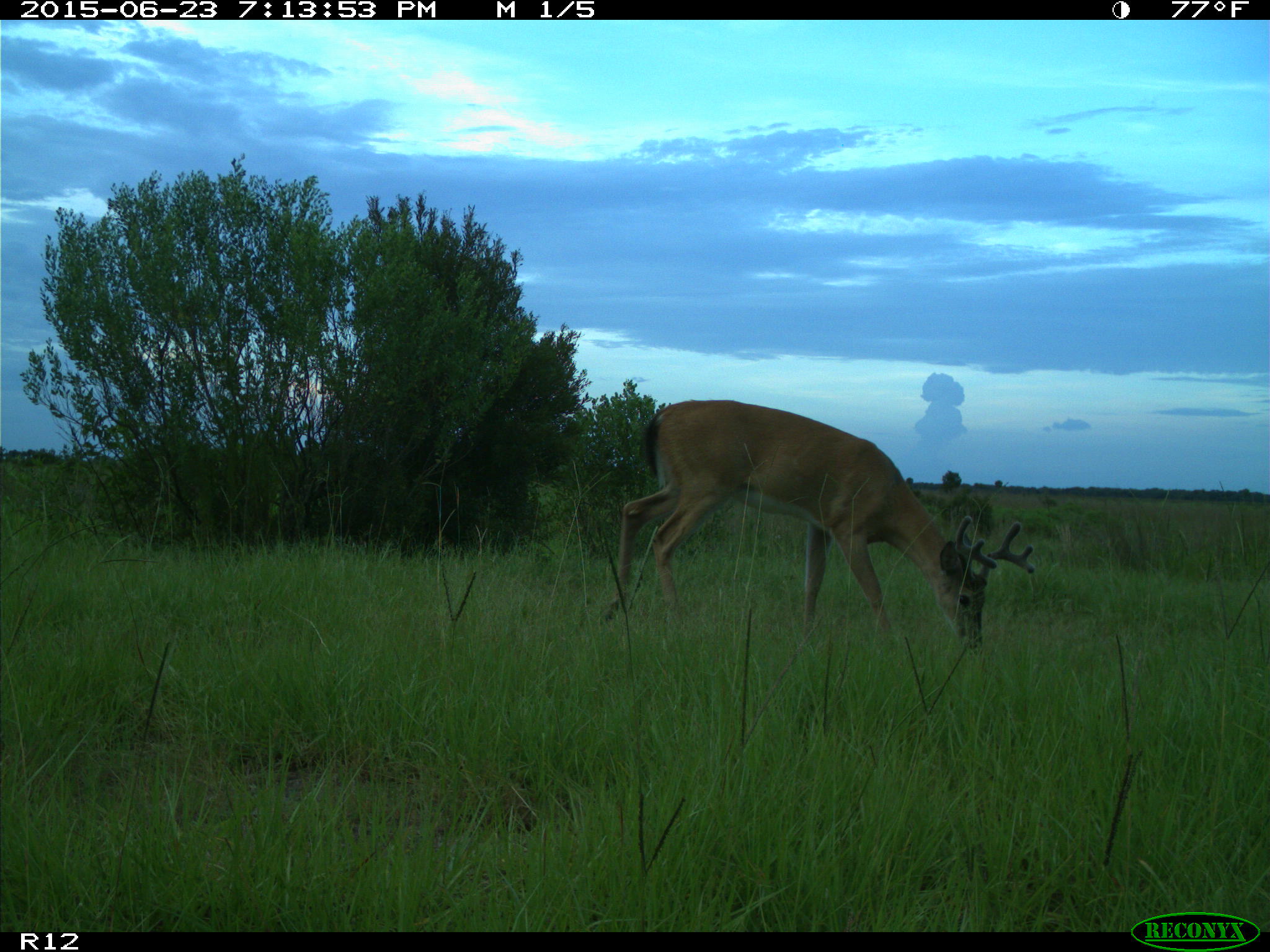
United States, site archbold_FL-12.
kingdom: Animalia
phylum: Chordata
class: Mammalia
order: Artiodactyla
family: Cervidae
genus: Odocoileus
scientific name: Odocoileus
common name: deer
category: unidentified deer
Unidentified deer (deer) (Odocoileus).